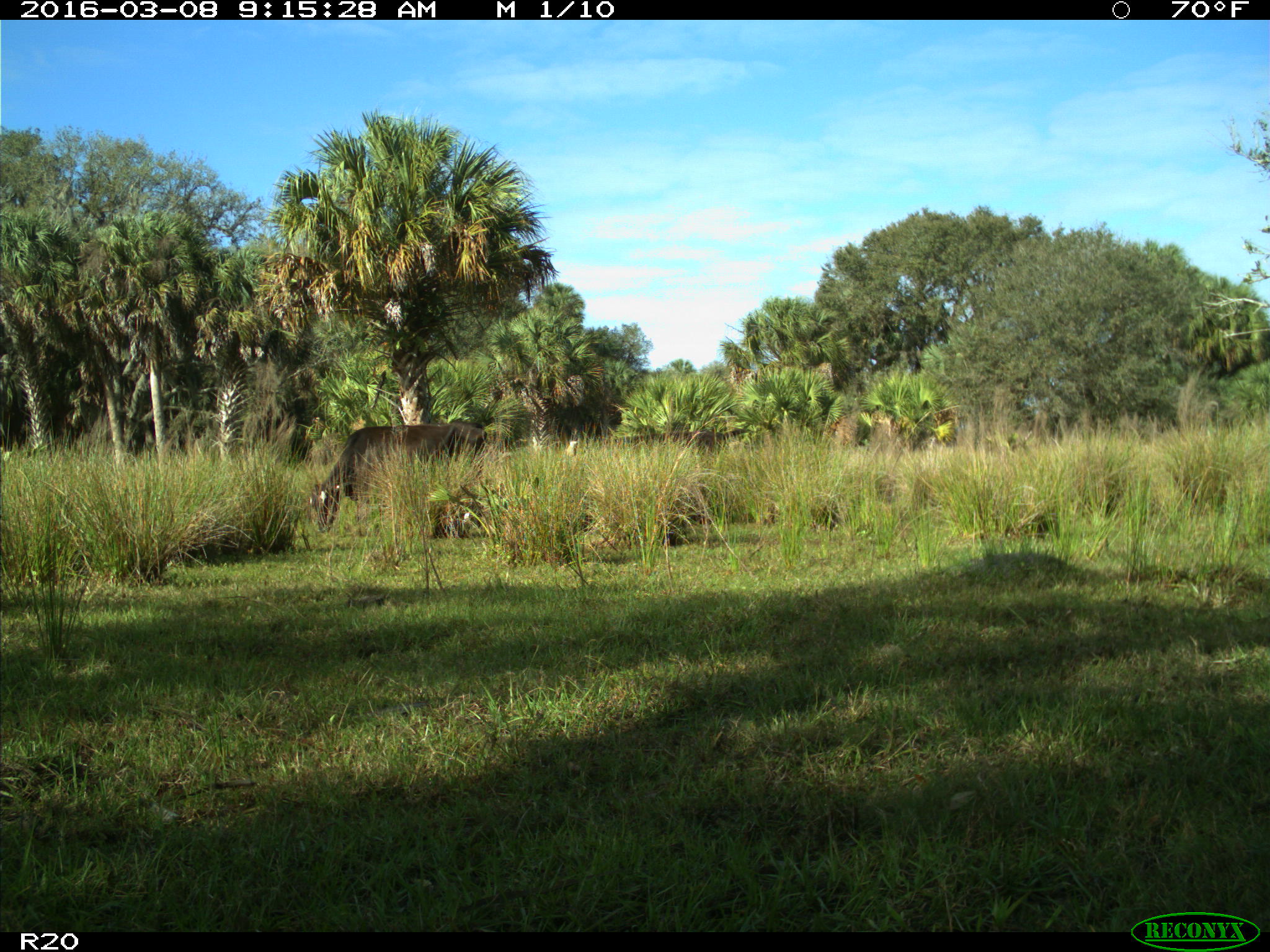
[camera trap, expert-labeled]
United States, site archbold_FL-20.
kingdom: Animalia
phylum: Chordata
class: Mammalia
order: Artiodactyla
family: Bovidae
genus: Bos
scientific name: Bos taurus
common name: domestic cow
Bos taurus (domestic cow).